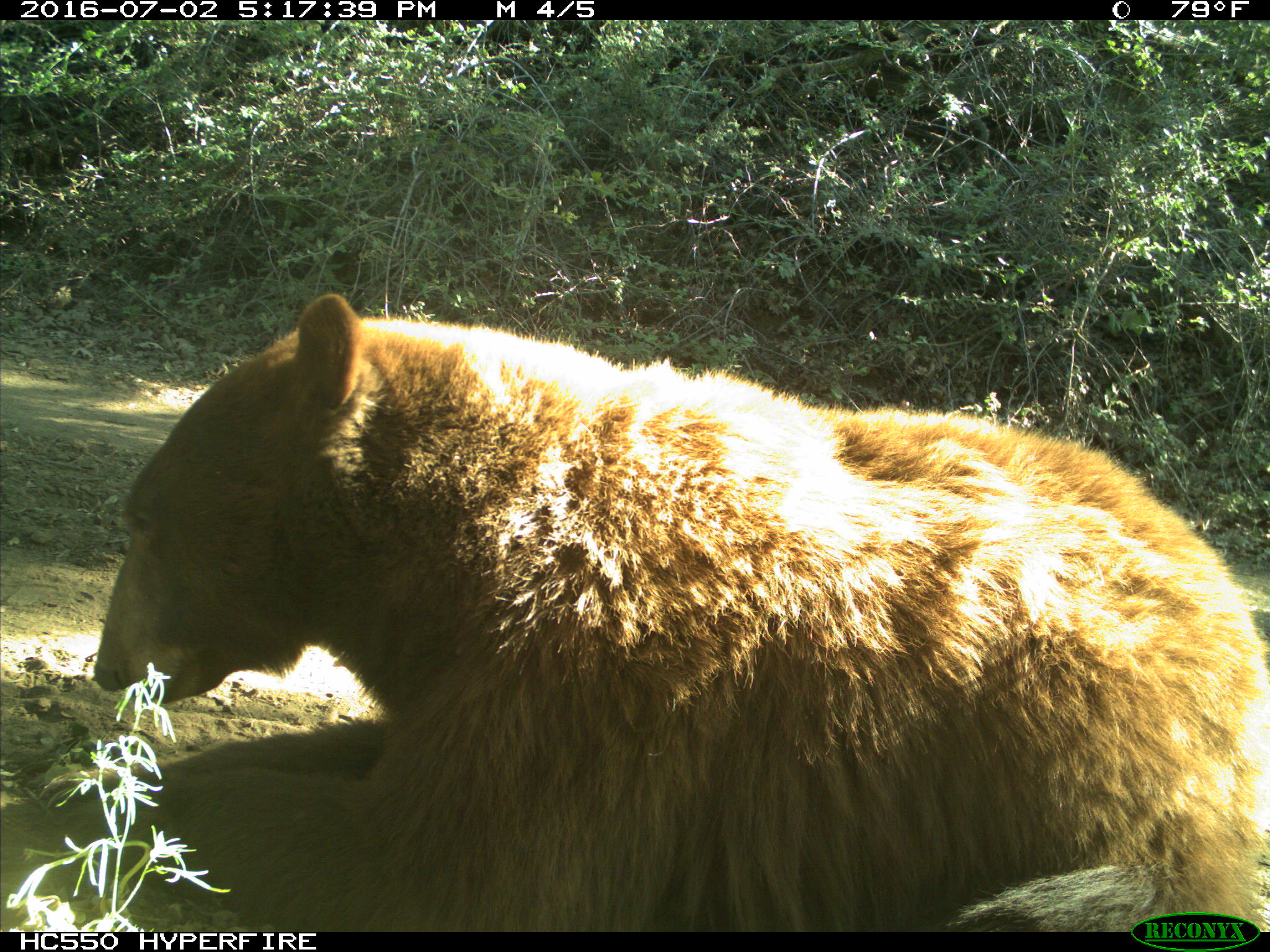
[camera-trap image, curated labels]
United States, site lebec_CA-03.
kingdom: Animalia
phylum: Chordata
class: Mammalia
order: Carnivora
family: Ursidae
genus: Ursus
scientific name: Ursus americanus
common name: american black bear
Ursus americanus (american black bear).